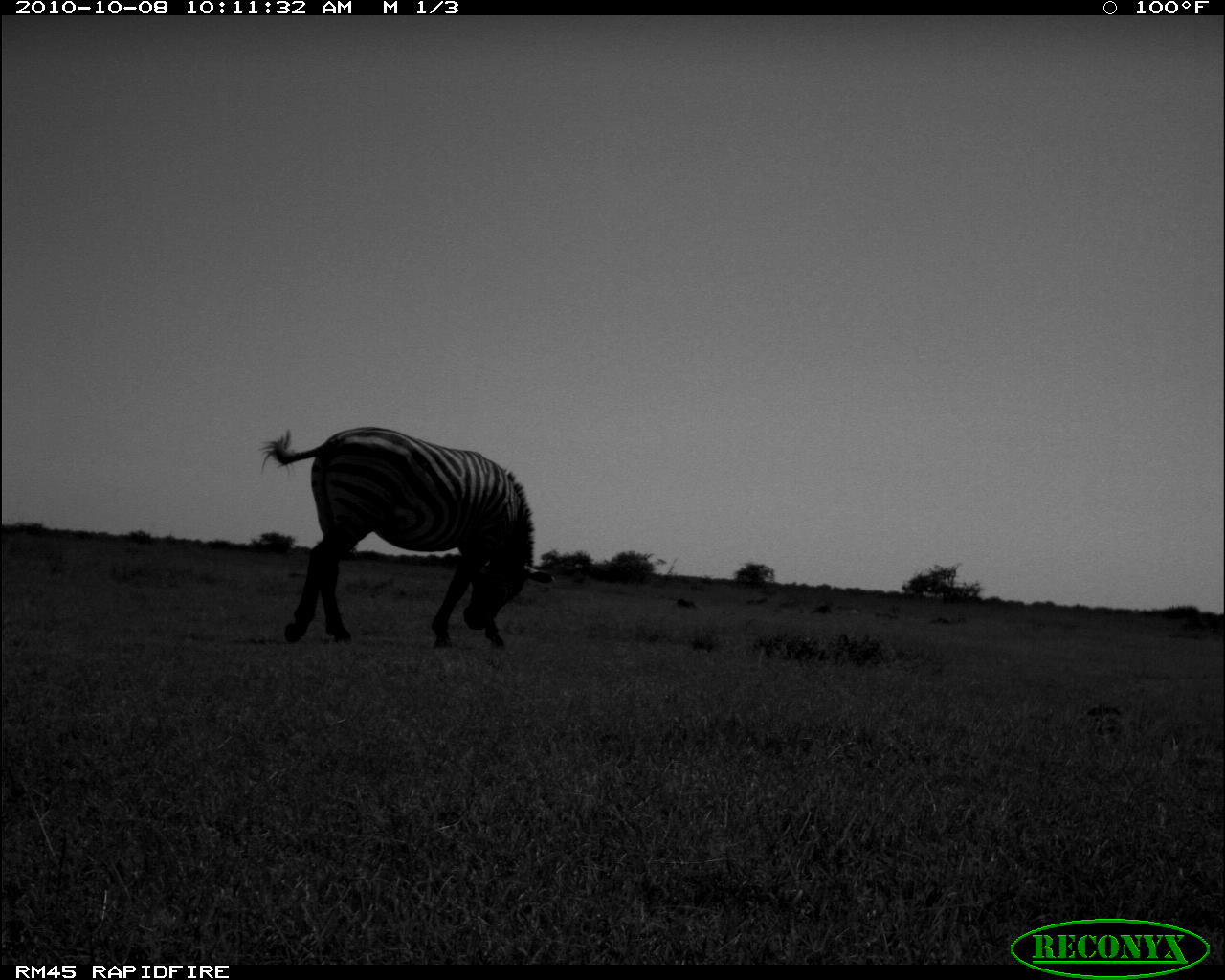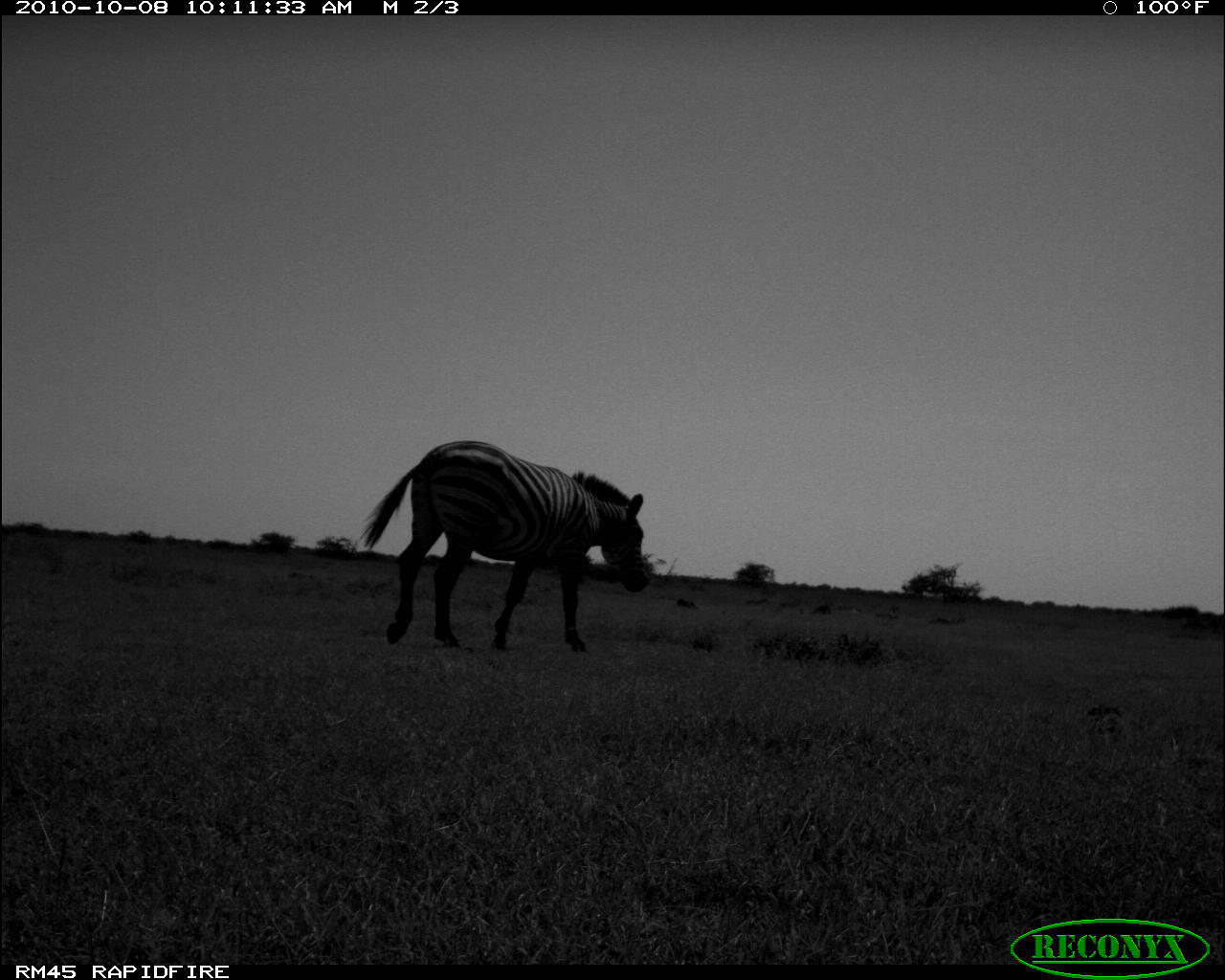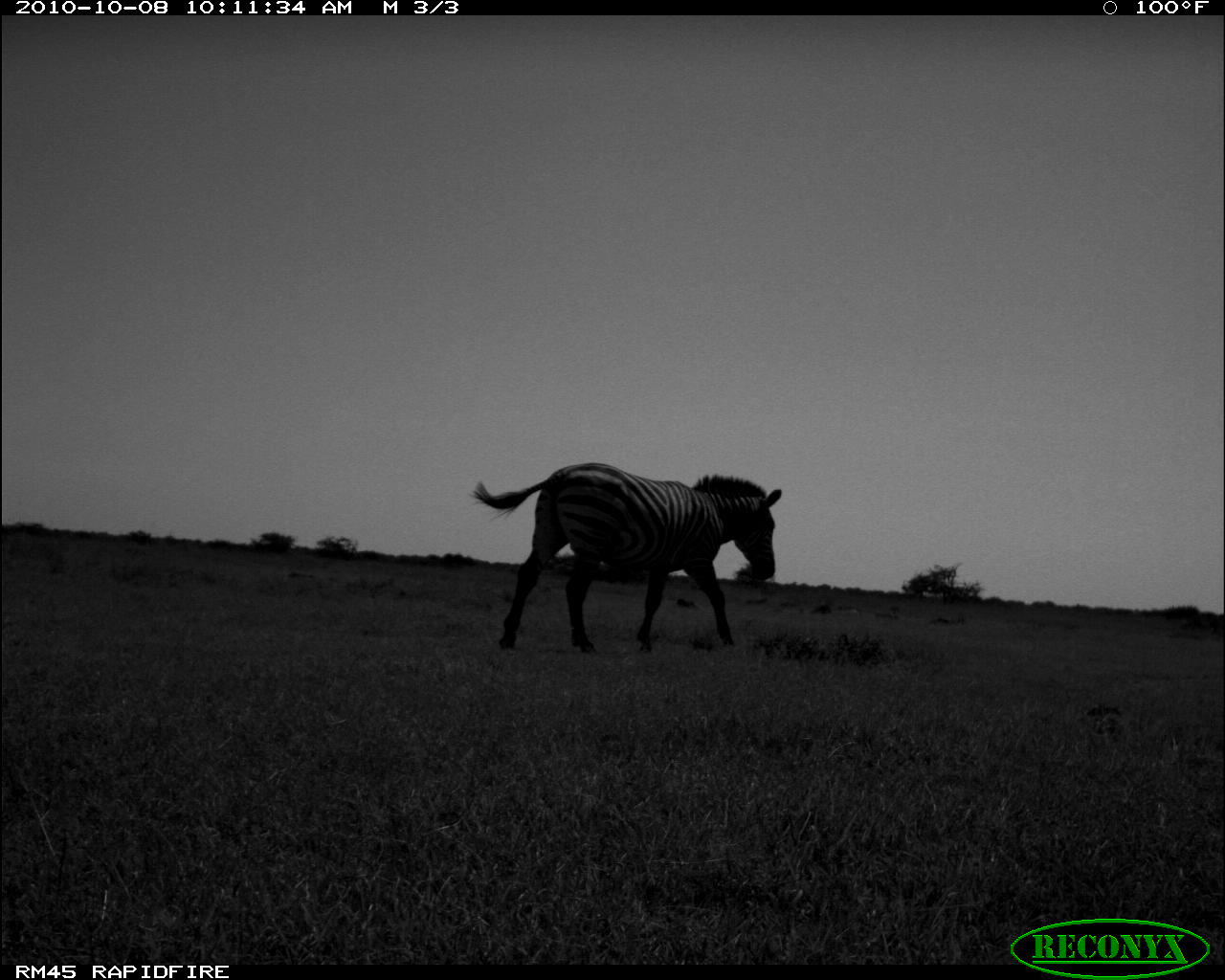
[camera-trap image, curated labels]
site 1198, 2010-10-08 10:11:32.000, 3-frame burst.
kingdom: Animalia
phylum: Chordata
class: Mammalia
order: Perissodactyla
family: Equidae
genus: Equus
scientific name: Equus quagga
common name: plains zebra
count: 1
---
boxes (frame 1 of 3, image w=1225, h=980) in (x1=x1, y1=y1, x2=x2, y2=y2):
equus quagga: (x1=256, y1=424, x2=555, y2=649)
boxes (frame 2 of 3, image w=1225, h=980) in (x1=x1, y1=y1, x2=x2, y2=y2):
equus quagga: (x1=356, y1=438, x2=650, y2=653)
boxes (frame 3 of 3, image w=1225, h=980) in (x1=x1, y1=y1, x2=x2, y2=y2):
equus quagga: (x1=468, y1=461, x2=783, y2=654)